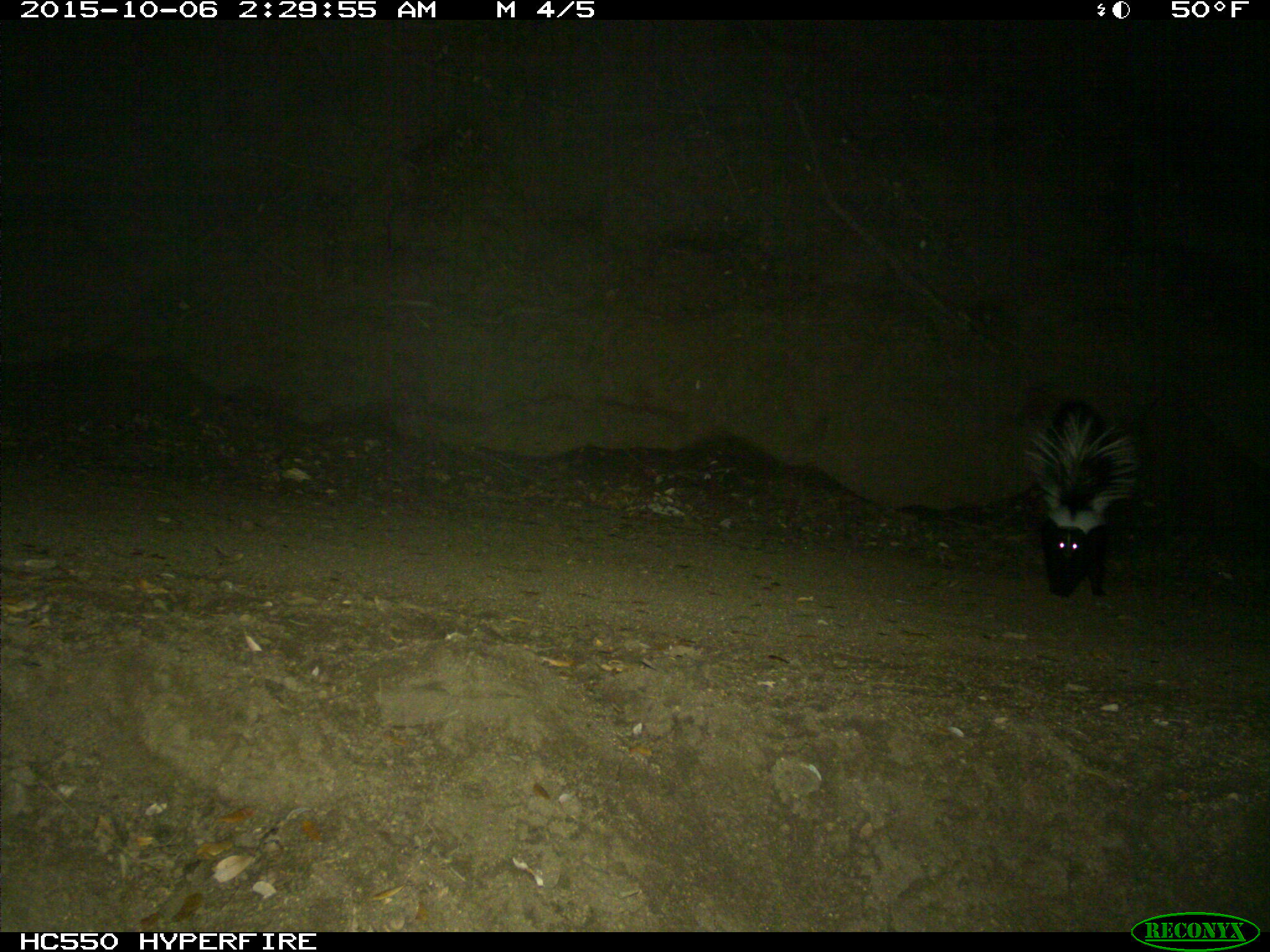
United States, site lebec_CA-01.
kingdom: Animalia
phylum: Chordata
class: Mammalia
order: Carnivora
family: Mephitidae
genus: Mephitis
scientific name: Mephitis mephitis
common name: striped skunk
Mephitis mephitis (striped skunk).